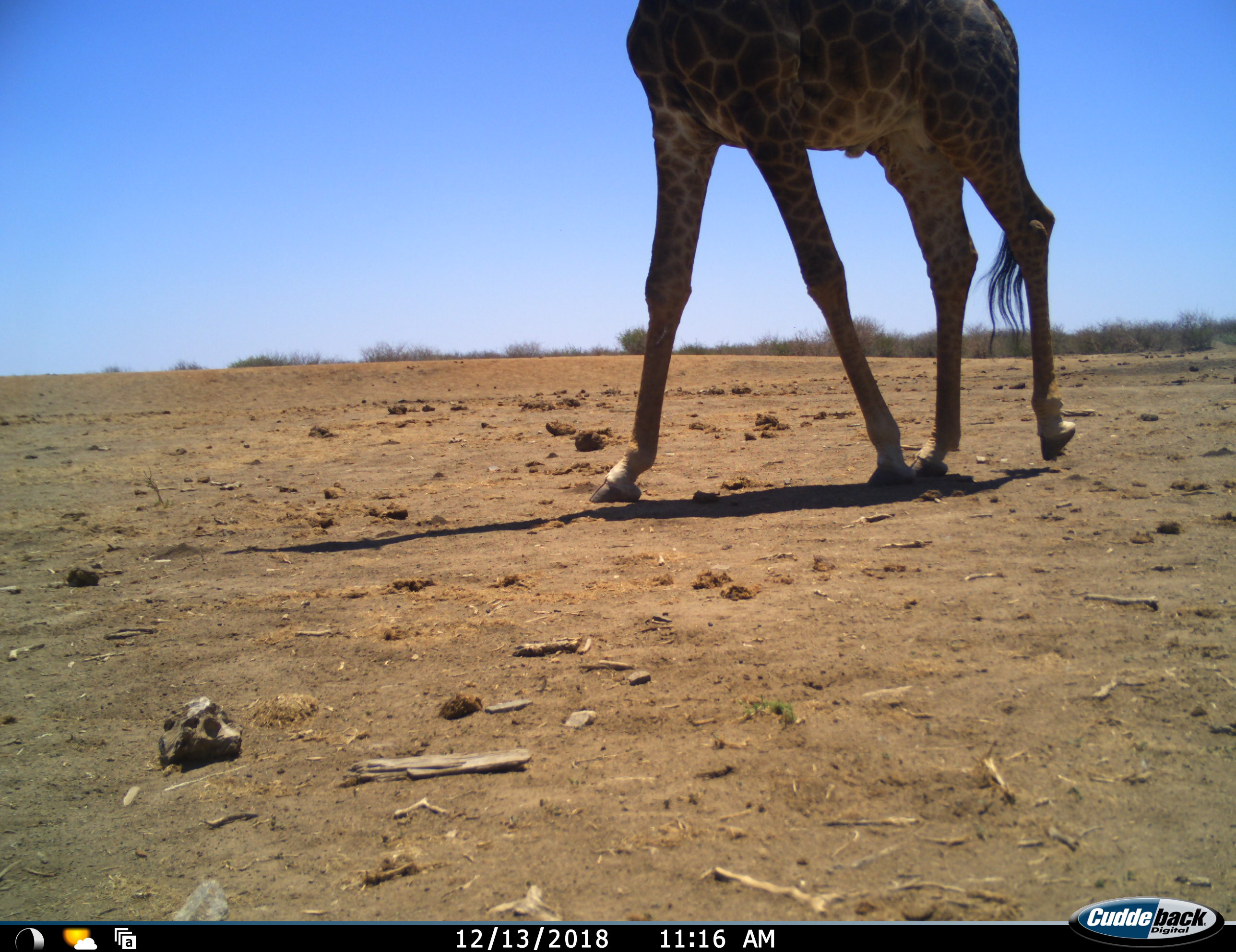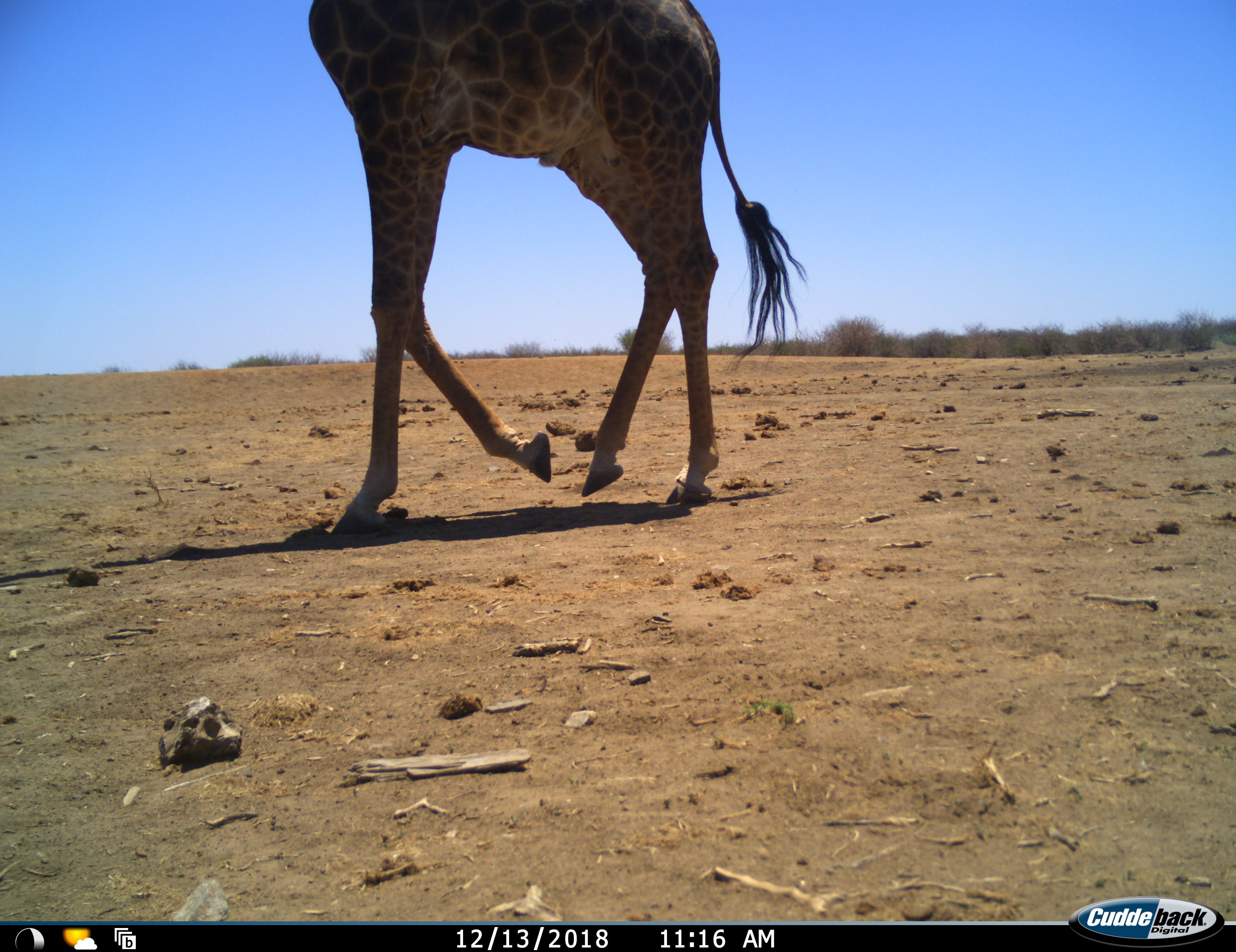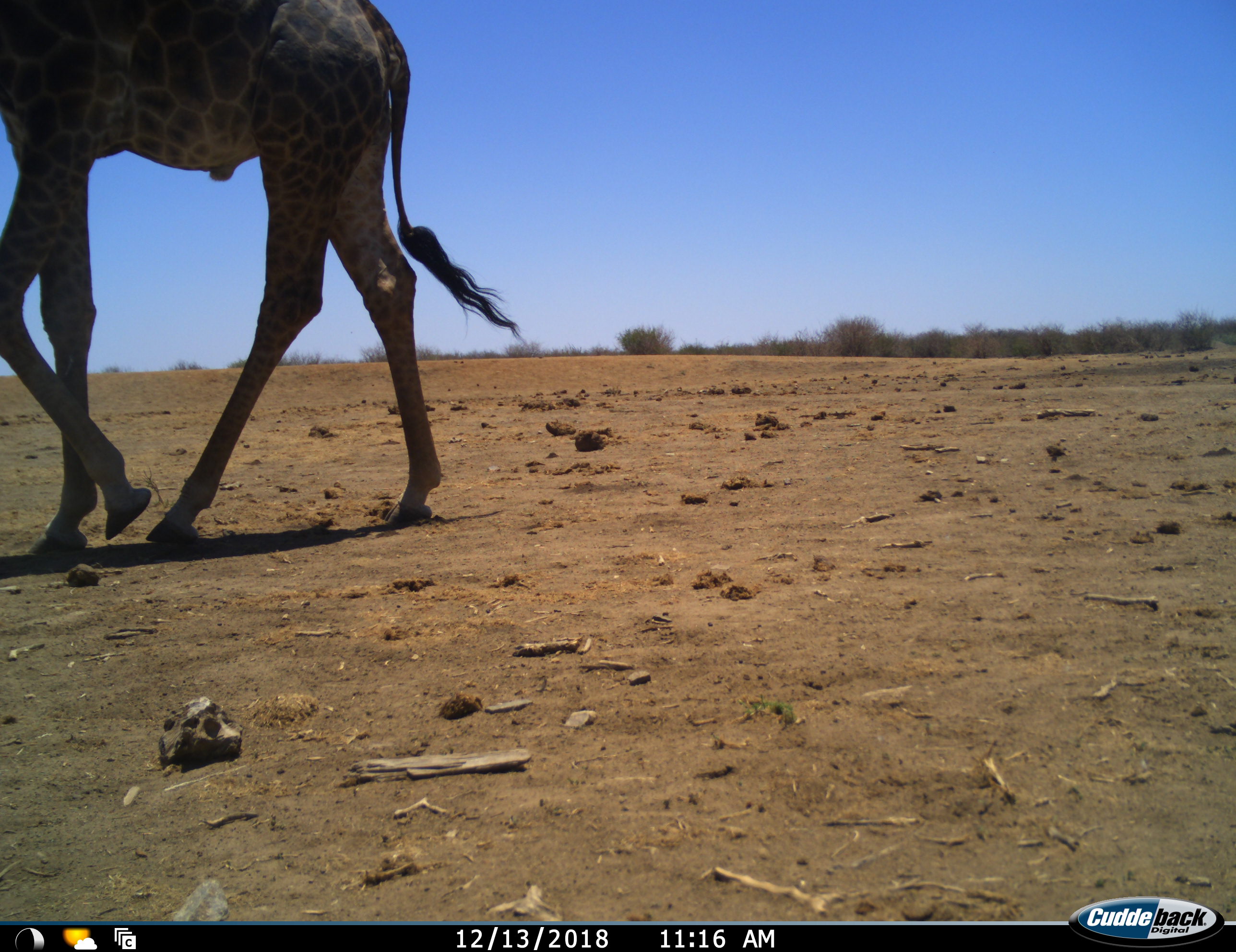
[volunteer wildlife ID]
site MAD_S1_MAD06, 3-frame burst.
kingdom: Animalia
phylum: Chordata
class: Mammalia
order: Artiodactyla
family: Giraffidae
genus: Giraffa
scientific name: Giraffa camelopardalis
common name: giraffe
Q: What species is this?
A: Giraffe (Giraffa camelopardalis).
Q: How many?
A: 1.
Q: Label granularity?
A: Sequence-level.